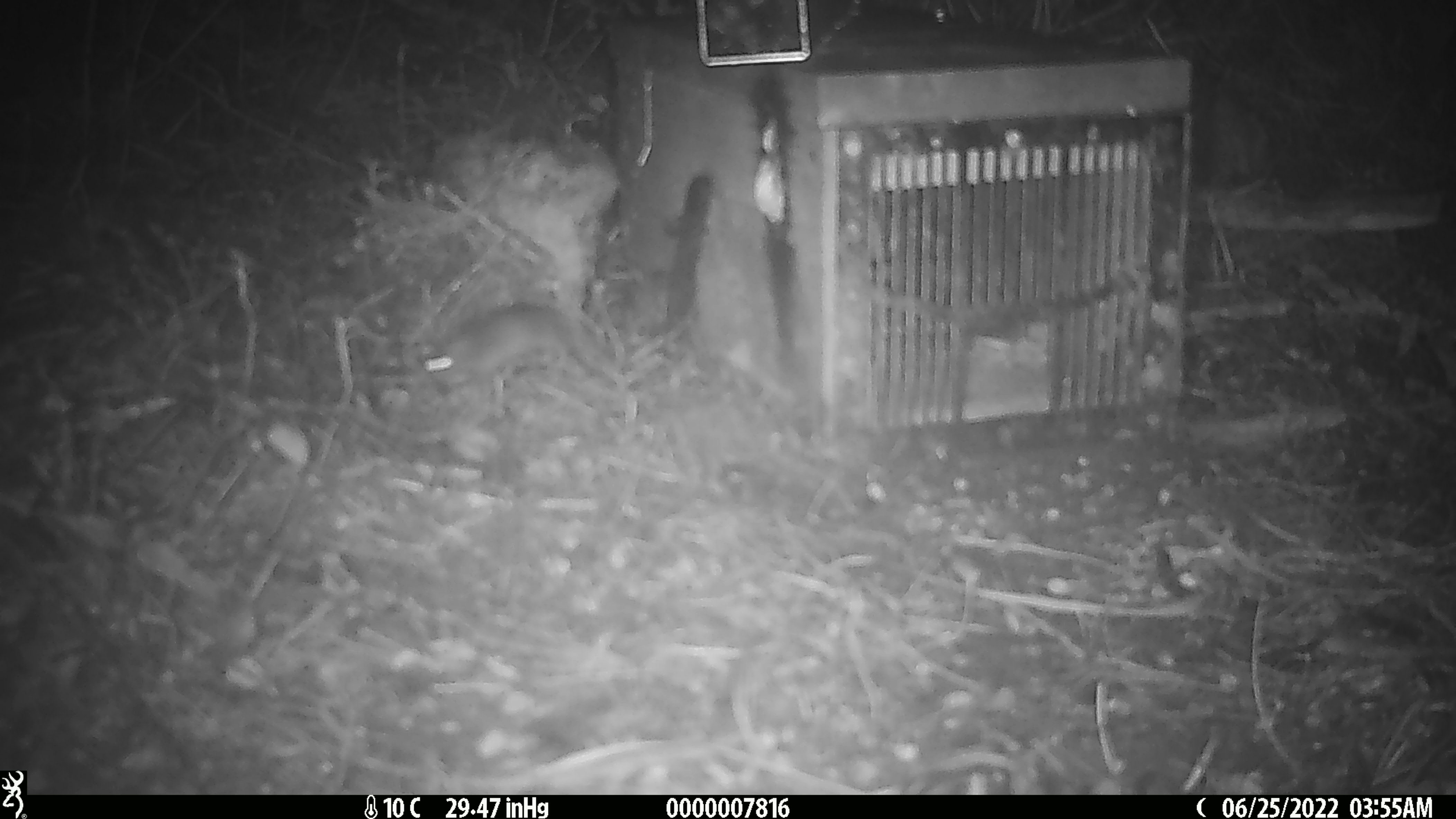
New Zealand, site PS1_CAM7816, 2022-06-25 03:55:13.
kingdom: Animalia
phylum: Chordata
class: Mammalia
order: Rodentia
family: Muridae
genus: Mus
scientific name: Mus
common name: mouse